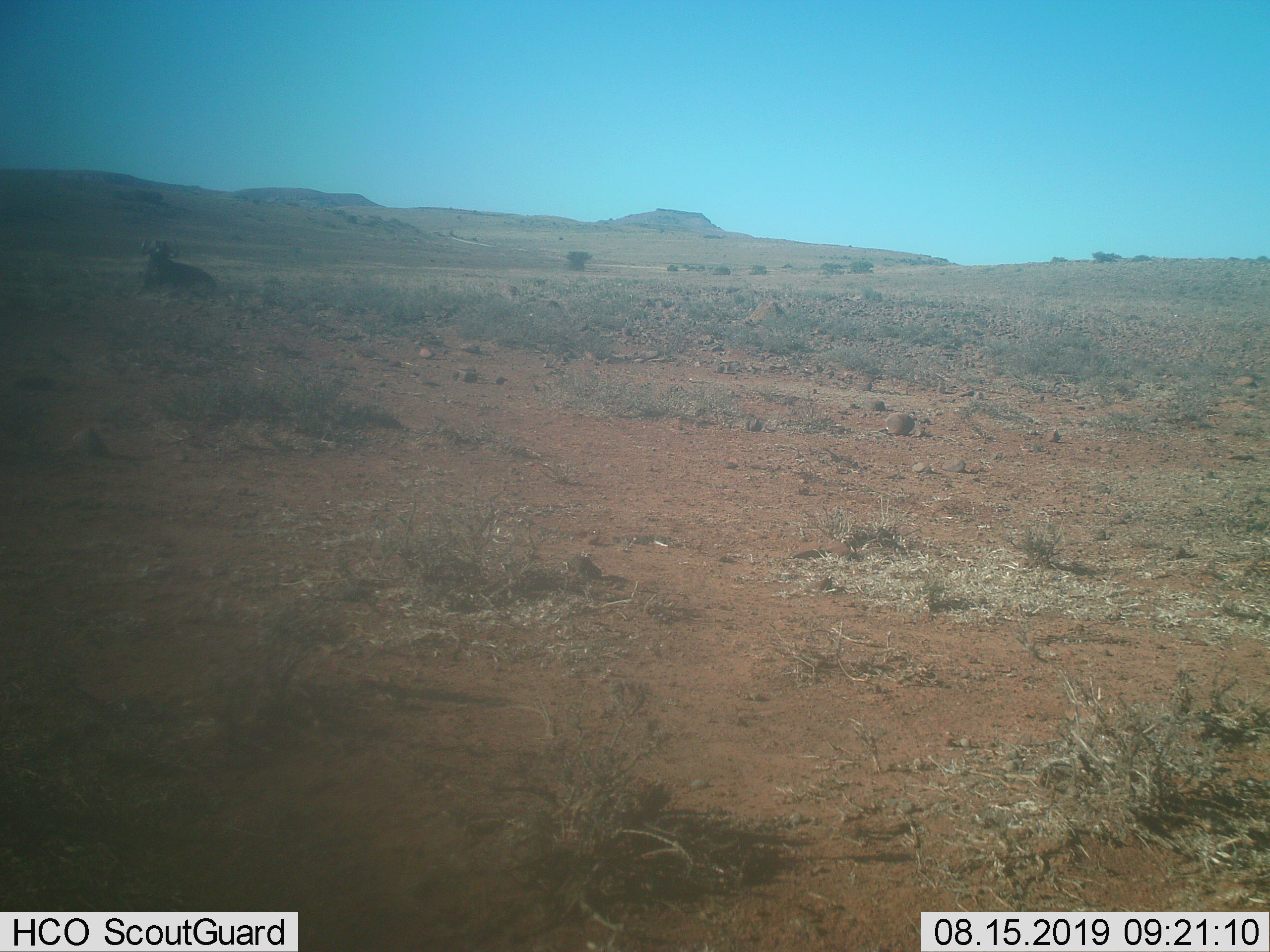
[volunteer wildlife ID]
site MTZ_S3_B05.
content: unidentified animal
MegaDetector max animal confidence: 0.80